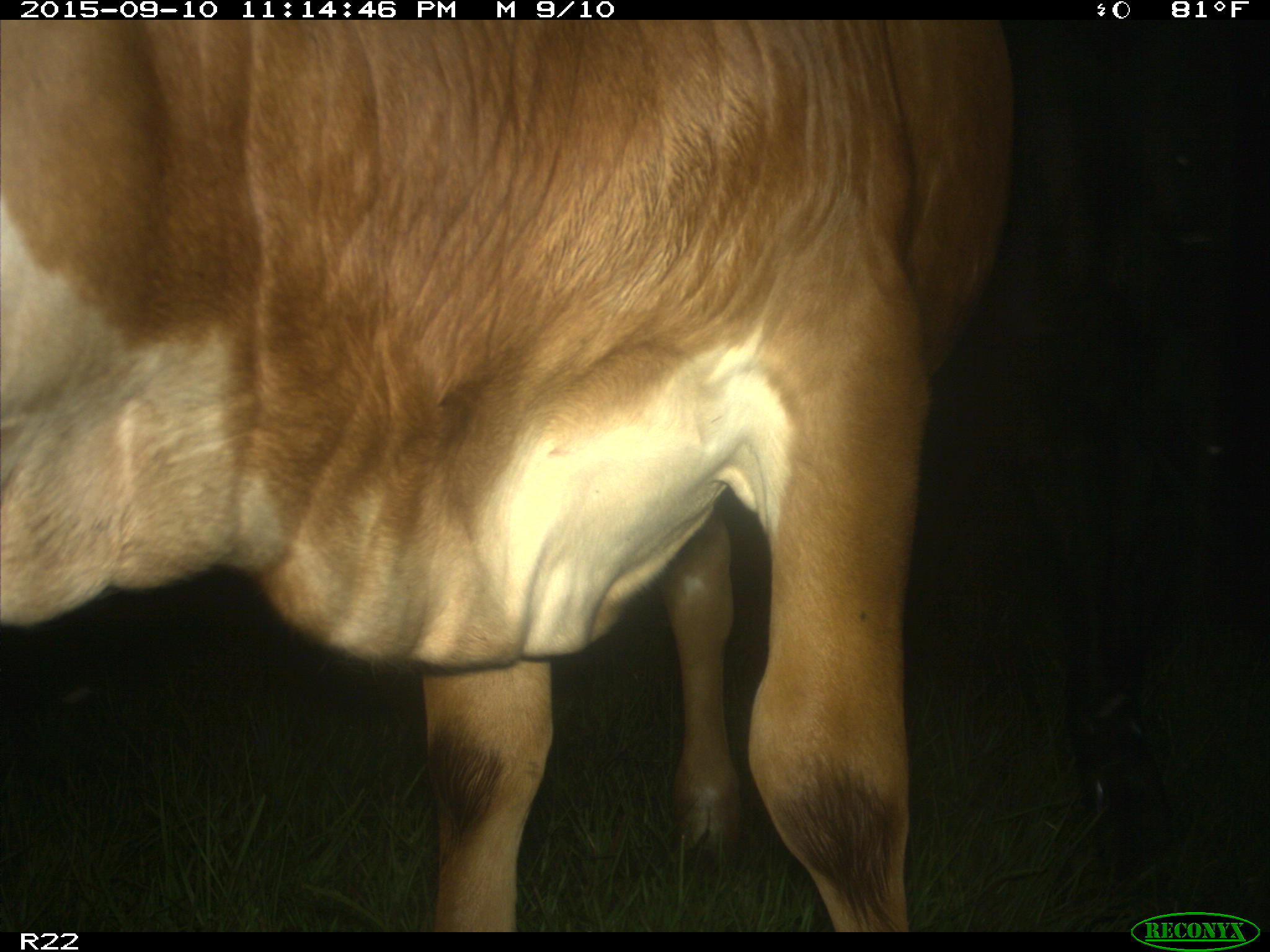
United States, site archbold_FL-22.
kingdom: Animalia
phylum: Chordata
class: Mammalia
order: Artiodactyla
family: Bovidae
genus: Bos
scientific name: Bos taurus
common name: domestic cow